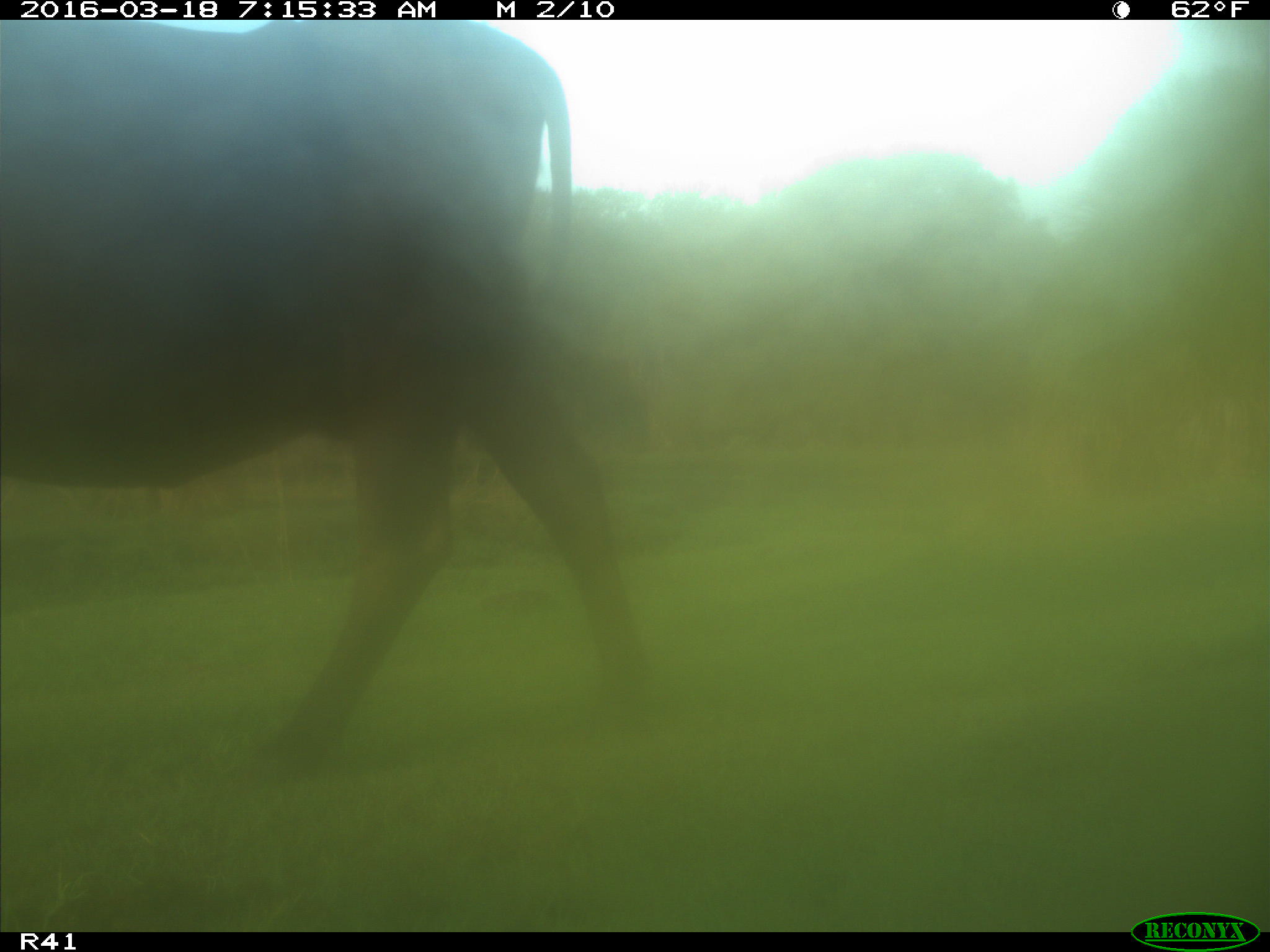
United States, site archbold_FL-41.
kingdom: Animalia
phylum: Chordata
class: Mammalia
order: Artiodactyla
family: Bovidae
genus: Bos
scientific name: Bos taurus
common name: domestic cow